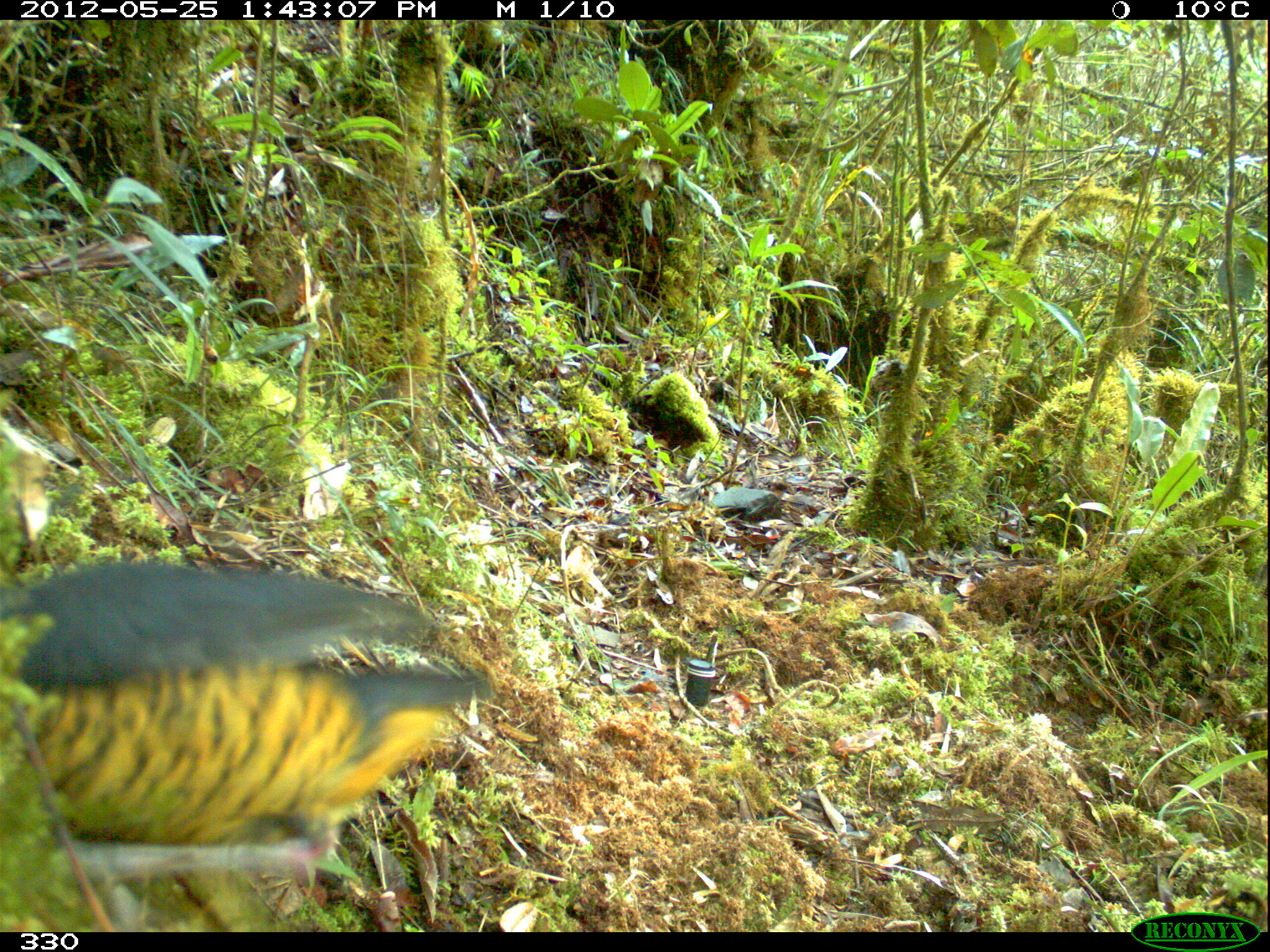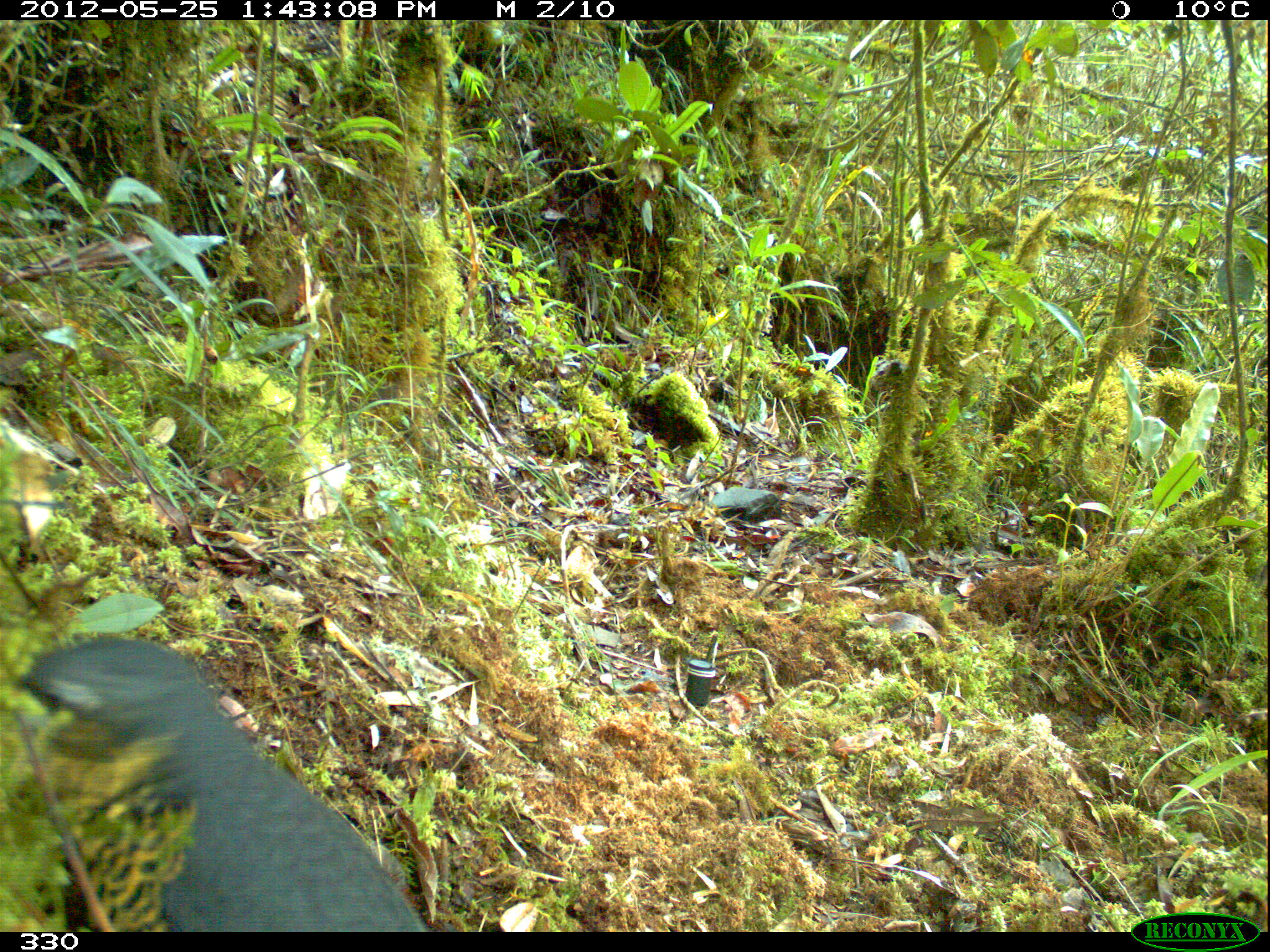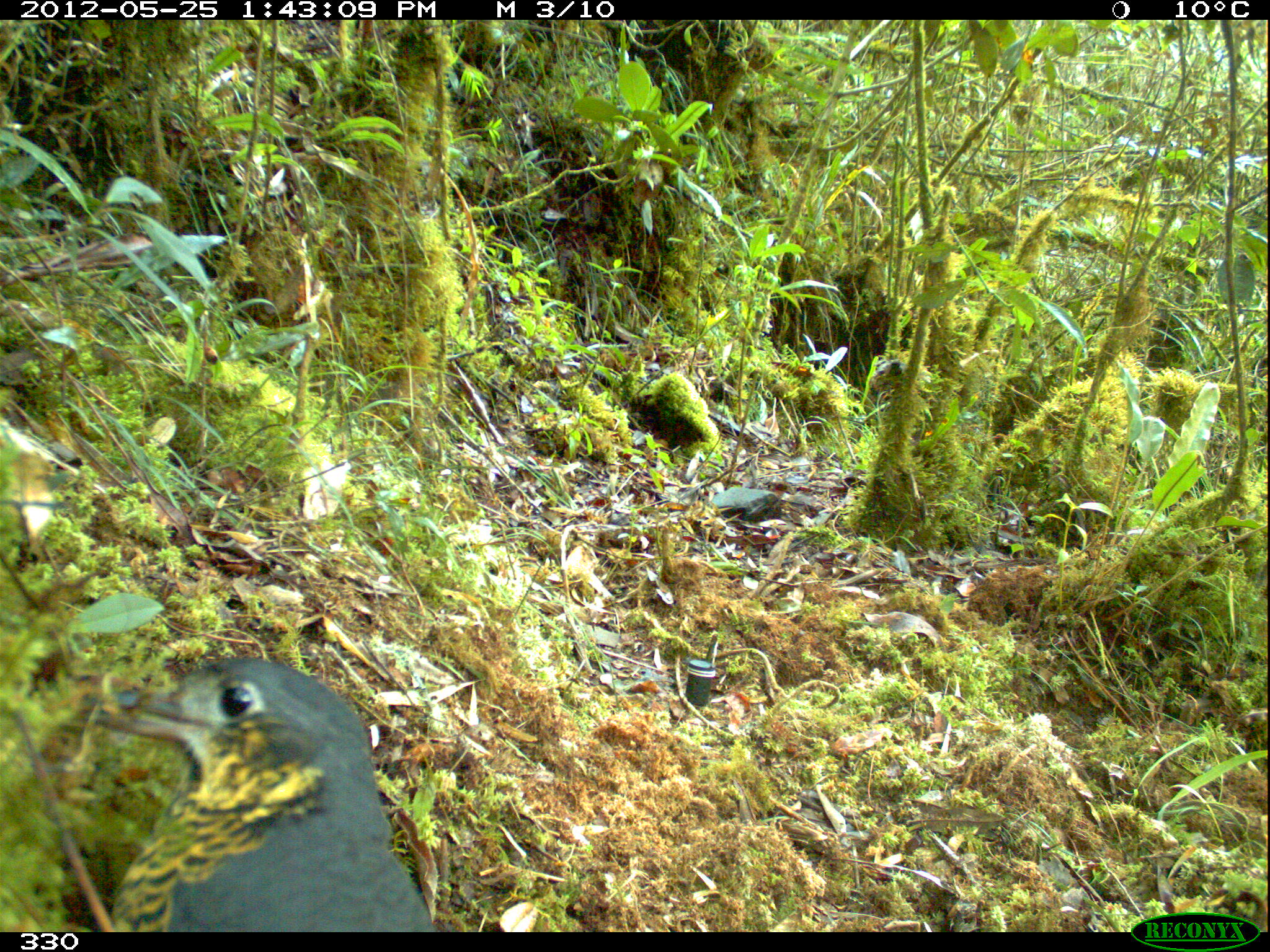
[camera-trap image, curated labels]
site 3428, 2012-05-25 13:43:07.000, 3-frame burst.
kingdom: Animalia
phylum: Chordata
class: Aves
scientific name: Aves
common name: bird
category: unknown bird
Unknown bird (bird) (Aves).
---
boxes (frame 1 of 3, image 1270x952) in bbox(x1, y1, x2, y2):
unknown bird: bbox(0, 563, 493, 932)